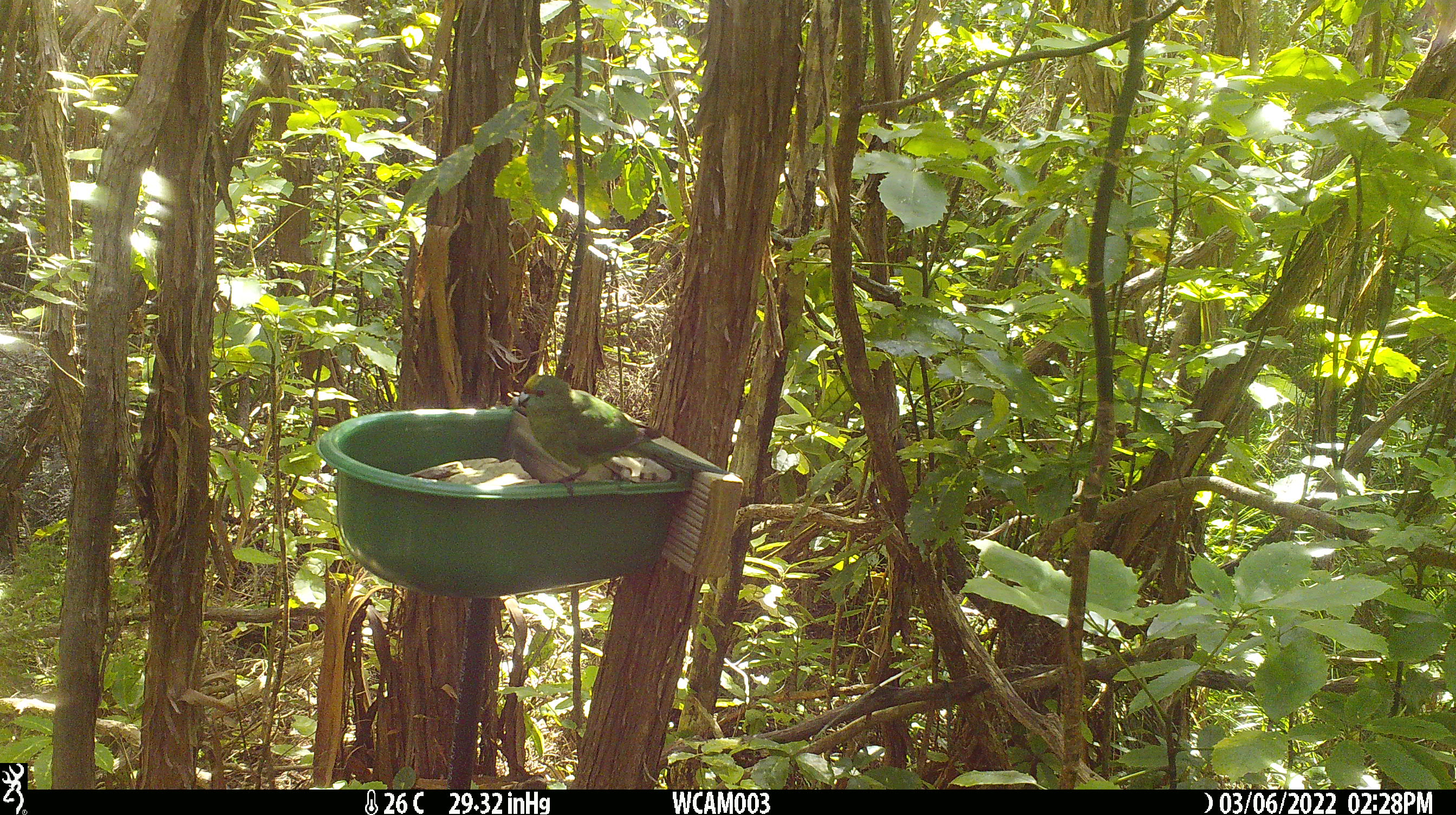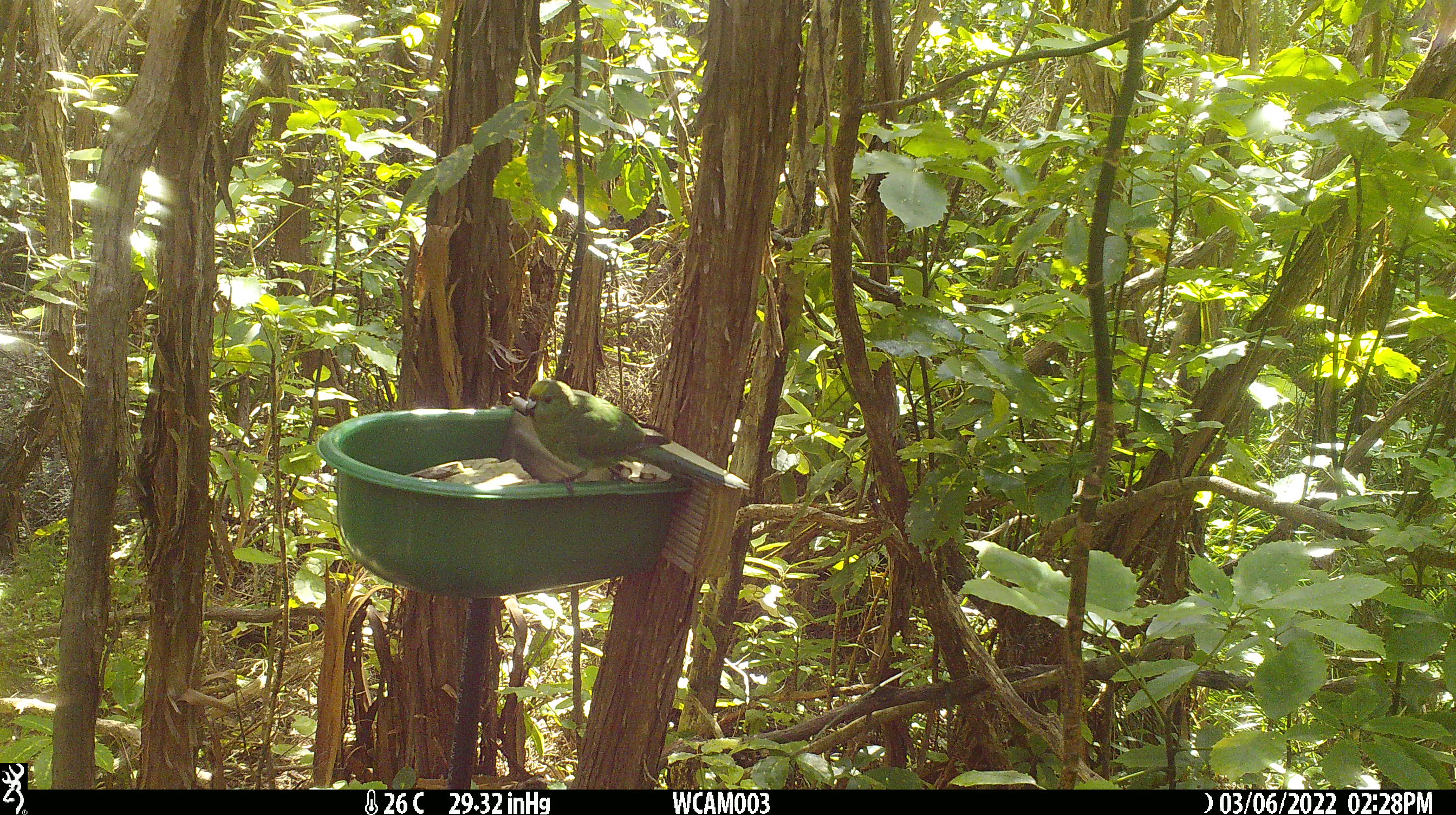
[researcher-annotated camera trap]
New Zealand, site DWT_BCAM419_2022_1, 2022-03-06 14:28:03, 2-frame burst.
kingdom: Animalia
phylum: Chordata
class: Aves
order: Psittaciformes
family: Psittaculidae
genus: Cyanoramphus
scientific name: Cyanoramphus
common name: parakeet